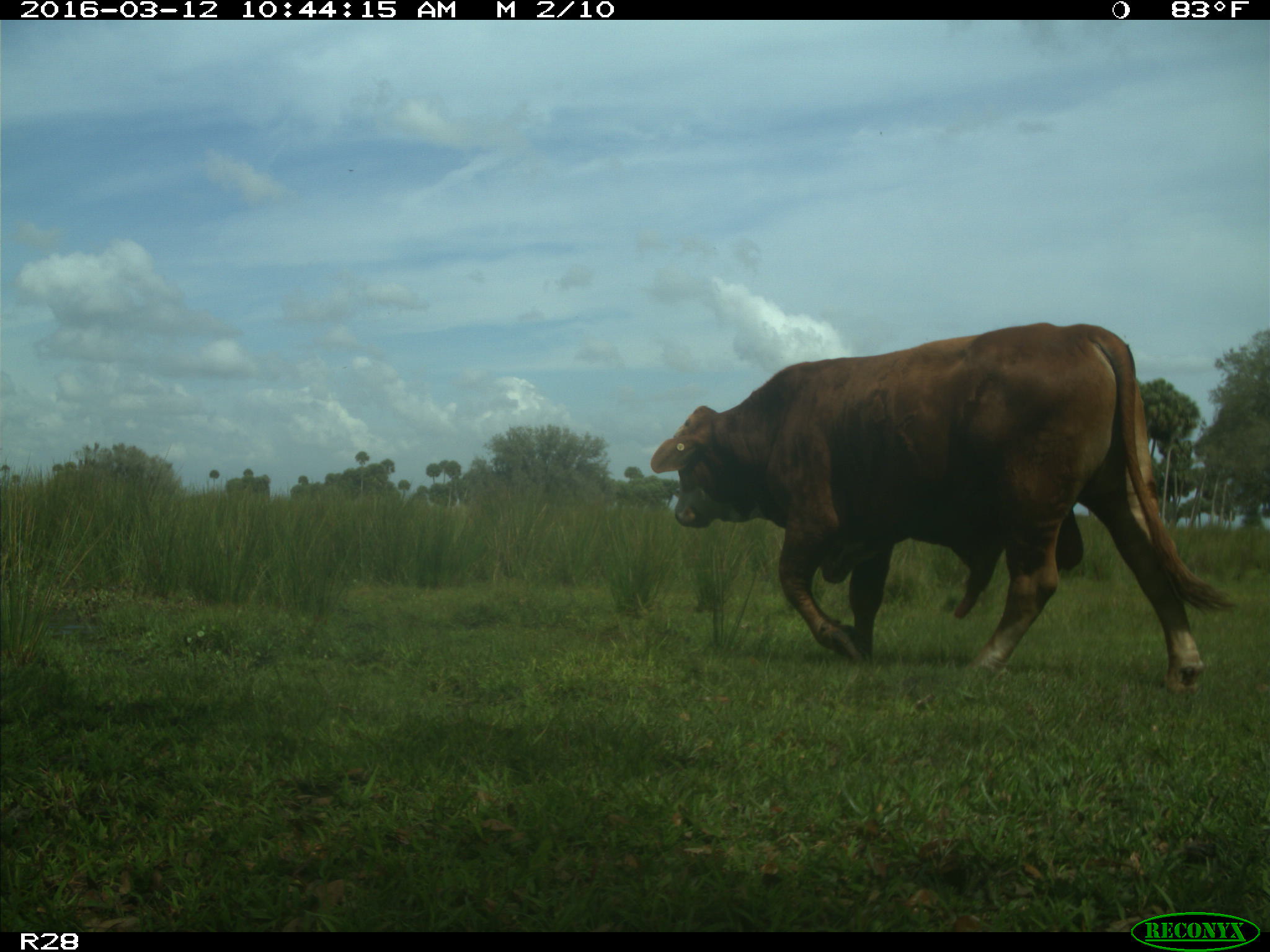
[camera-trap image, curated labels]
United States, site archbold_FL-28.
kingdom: Animalia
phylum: Chordata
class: Mammalia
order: Artiodactyla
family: Bovidae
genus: Bos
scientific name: Bos taurus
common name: domestic cow